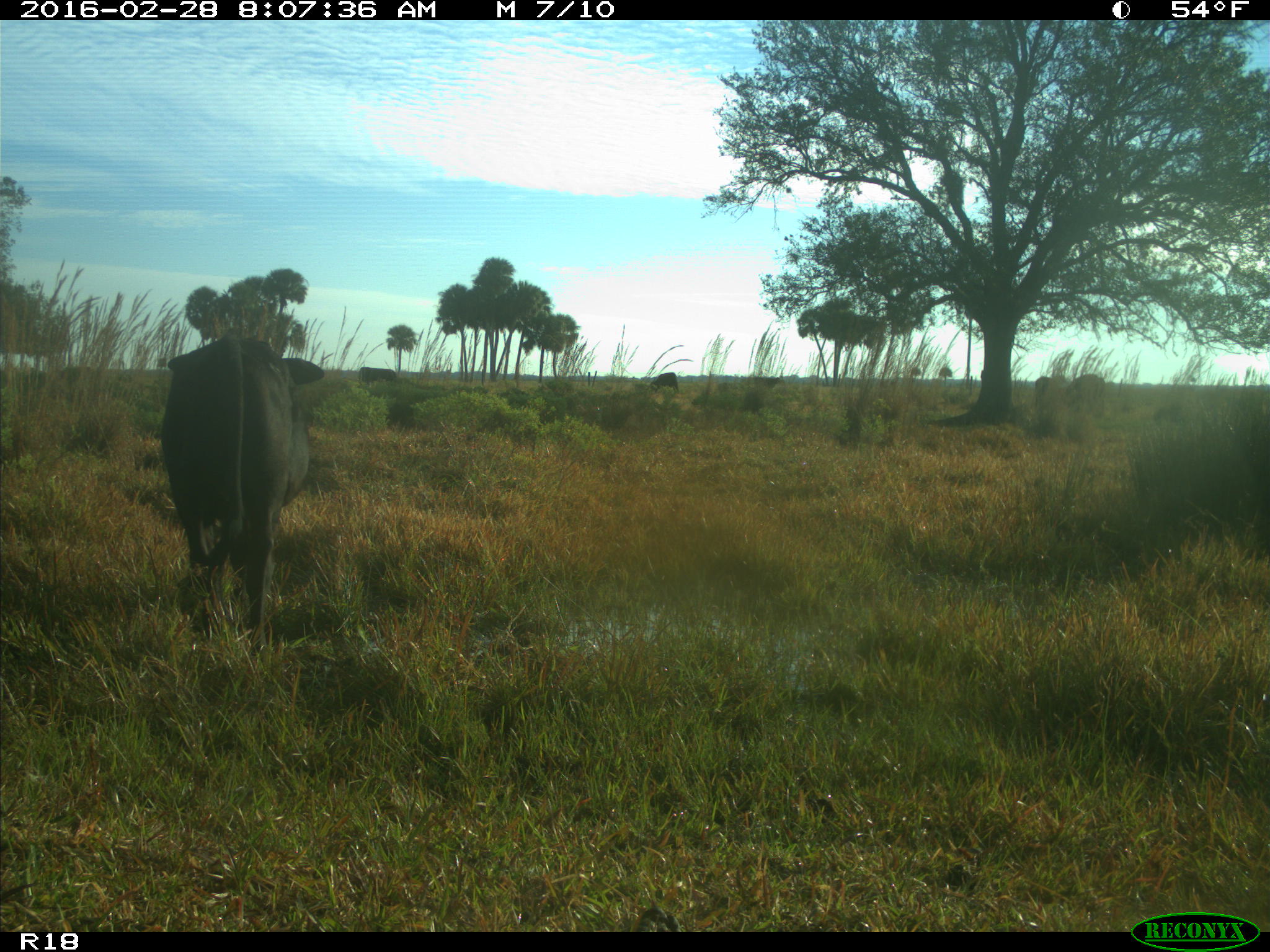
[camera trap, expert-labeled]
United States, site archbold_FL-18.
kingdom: Animalia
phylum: Chordata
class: Mammalia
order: Artiodactyla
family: Bovidae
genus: Bos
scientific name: Bos taurus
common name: domestic cow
Bos taurus (domestic cow).